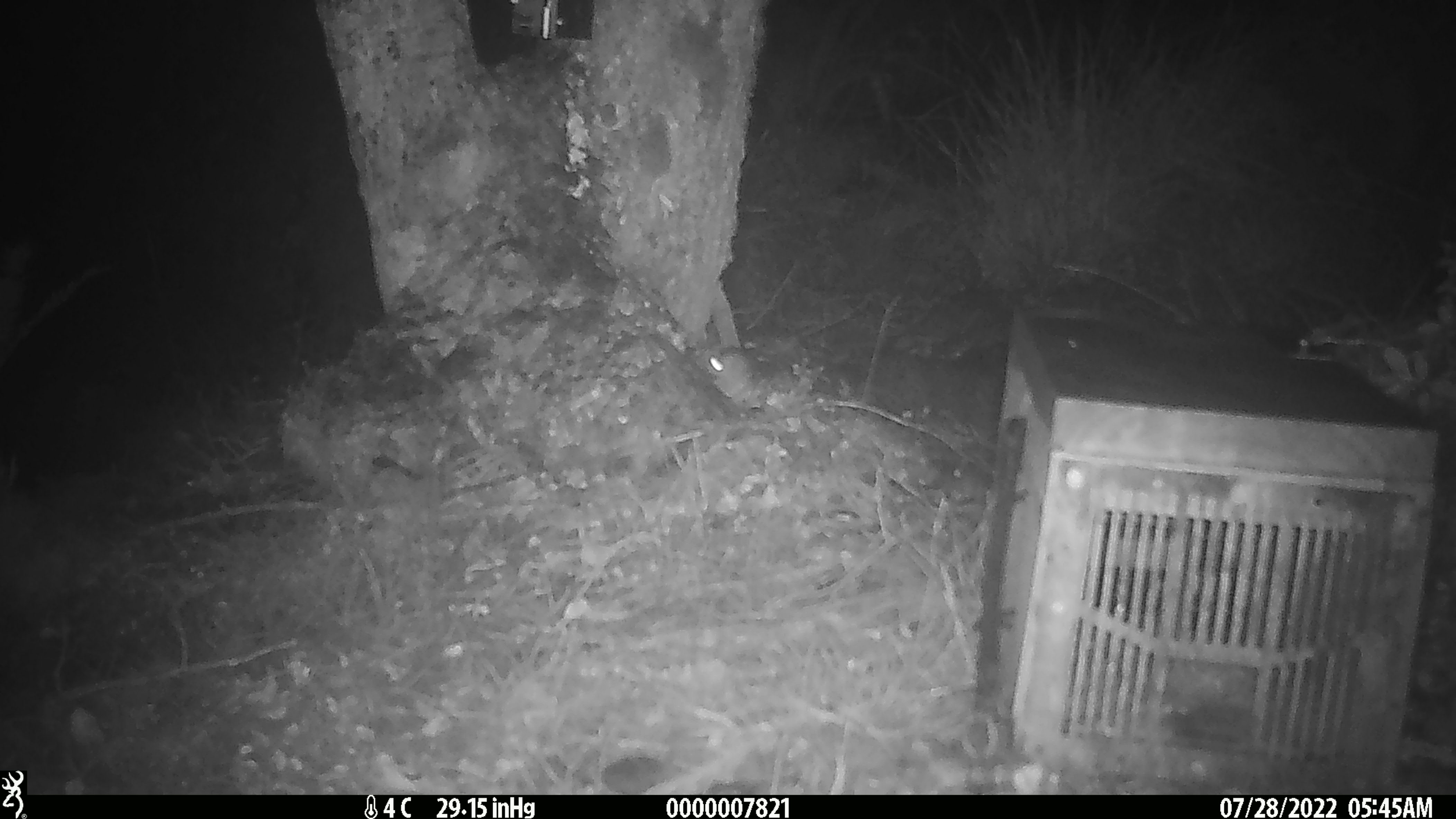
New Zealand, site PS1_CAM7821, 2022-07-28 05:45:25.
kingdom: Animalia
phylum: Chordata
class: Mammalia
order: Rodentia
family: Muridae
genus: Mus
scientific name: Mus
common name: mouse